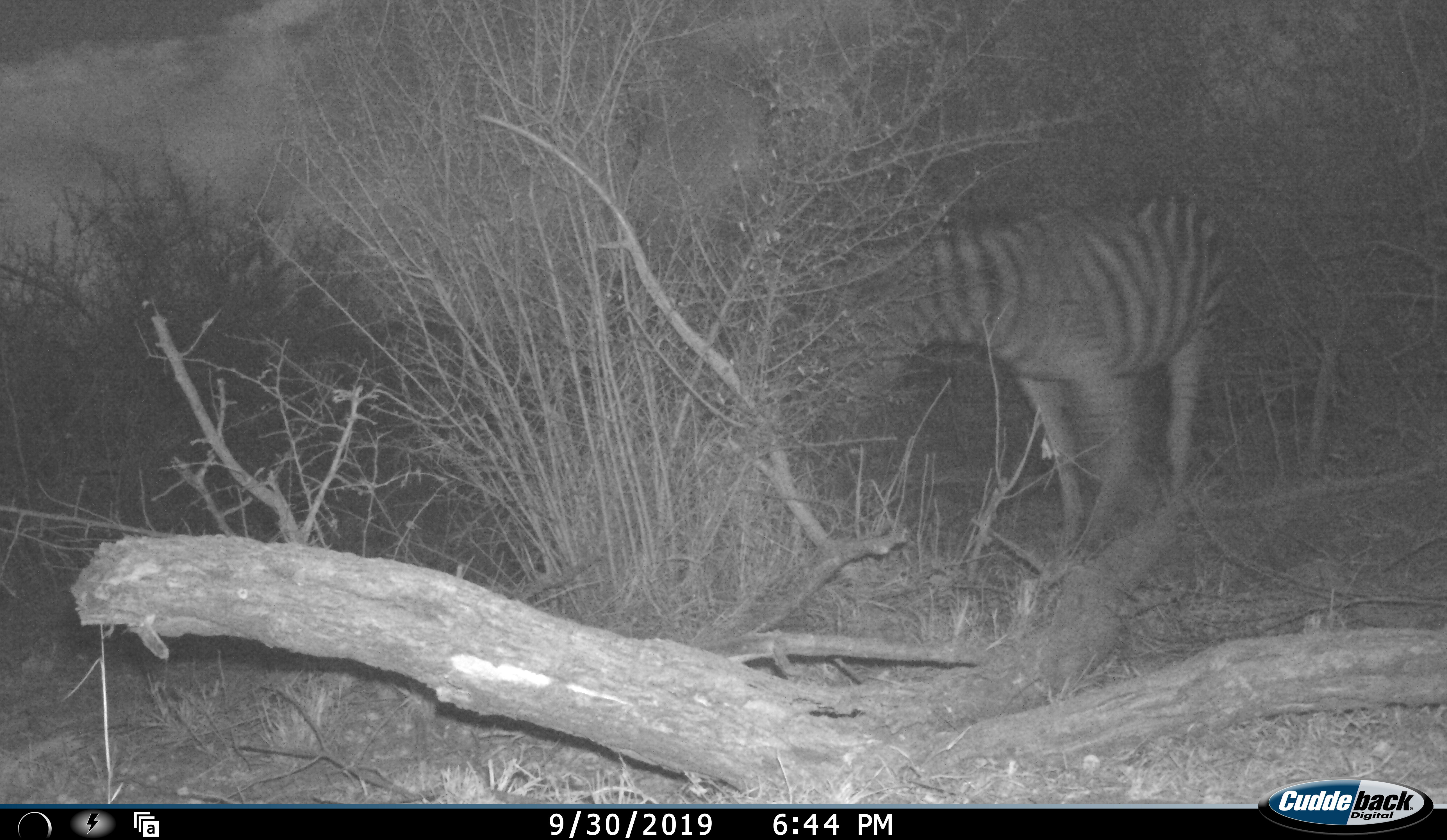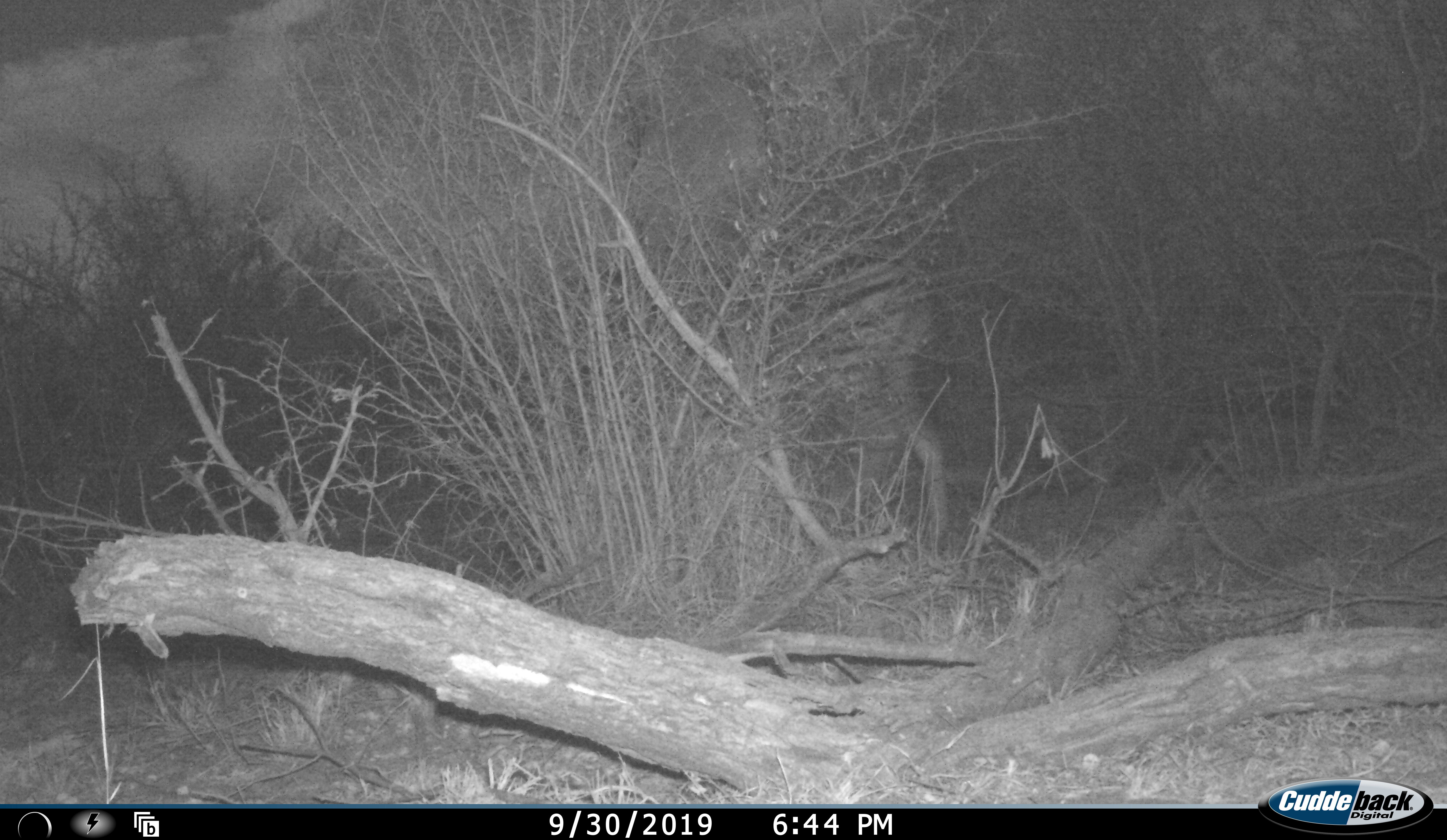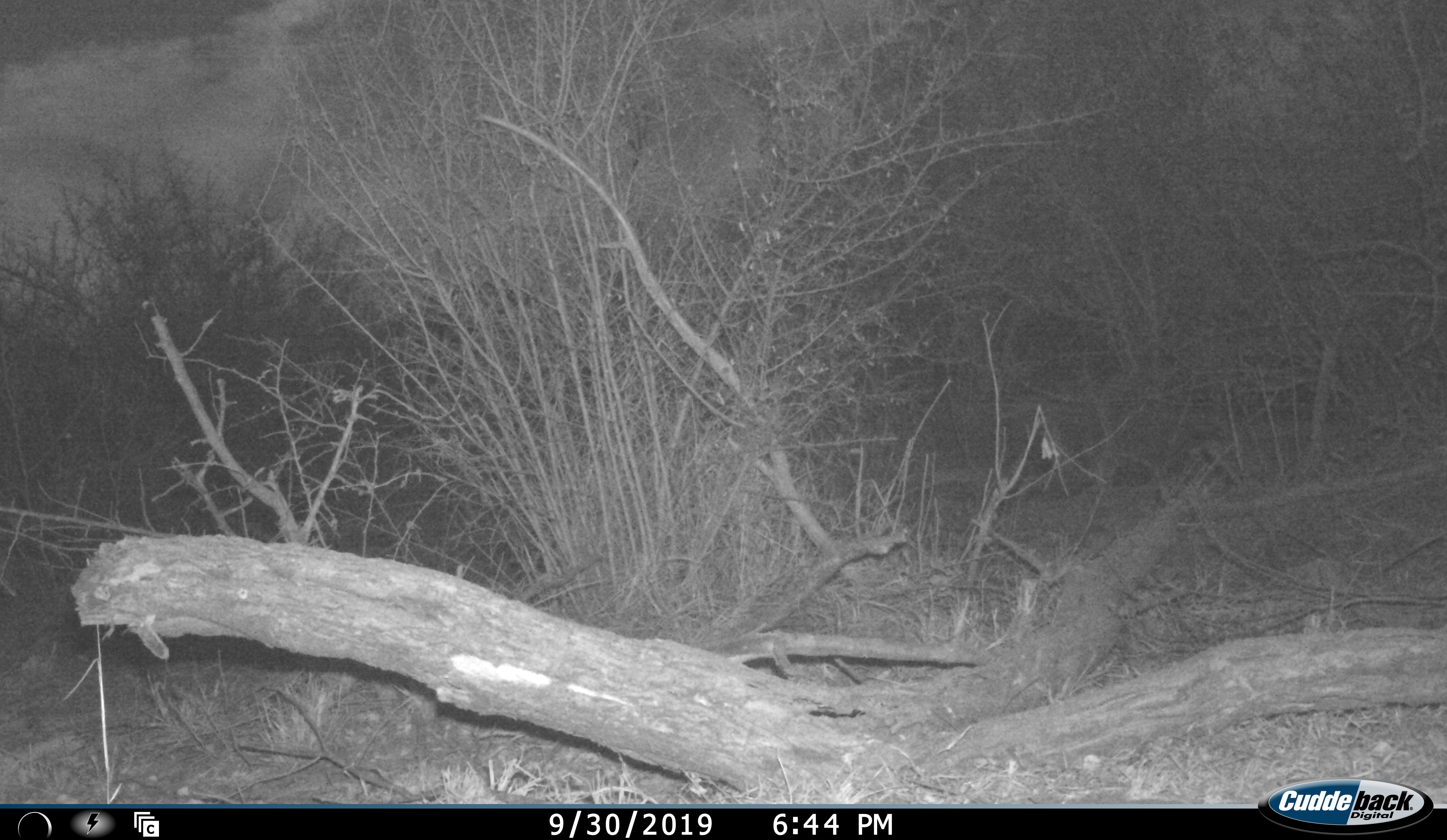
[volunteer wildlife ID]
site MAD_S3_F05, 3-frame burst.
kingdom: Animalia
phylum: Chordata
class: Mammalia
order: Perissodactyla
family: Equidae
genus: Equus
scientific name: Equus quagga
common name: plains zebra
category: zebraplains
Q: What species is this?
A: Zebraplains (plains zebra) (Equus quagga).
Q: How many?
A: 1.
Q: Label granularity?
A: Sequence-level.